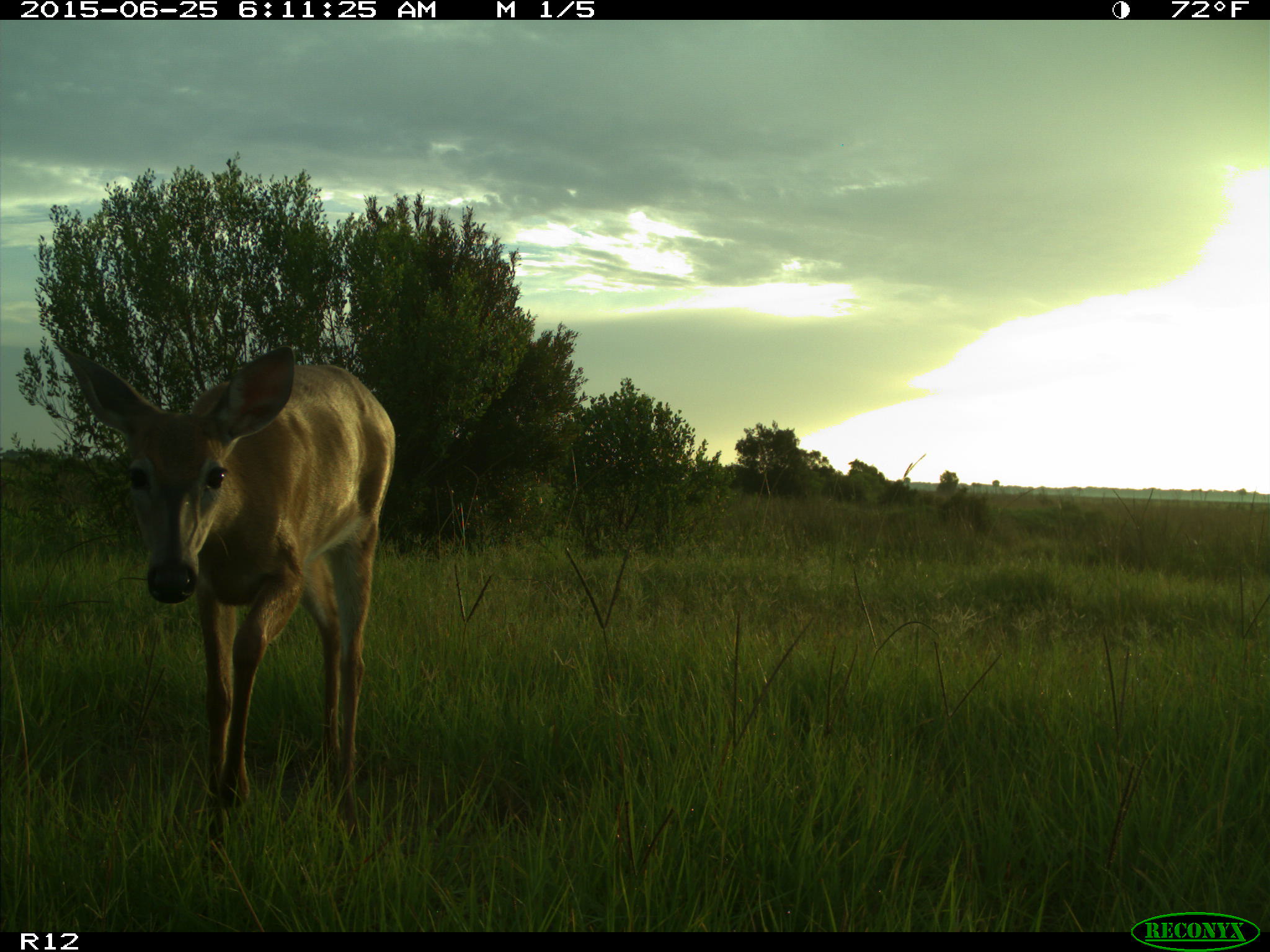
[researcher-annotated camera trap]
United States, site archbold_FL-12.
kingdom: Animalia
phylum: Chordata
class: Mammalia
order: Artiodactyla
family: Cervidae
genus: Odocoileus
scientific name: Odocoileus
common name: deer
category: unidentified deer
Unidentified deer (deer) (Odocoileus).